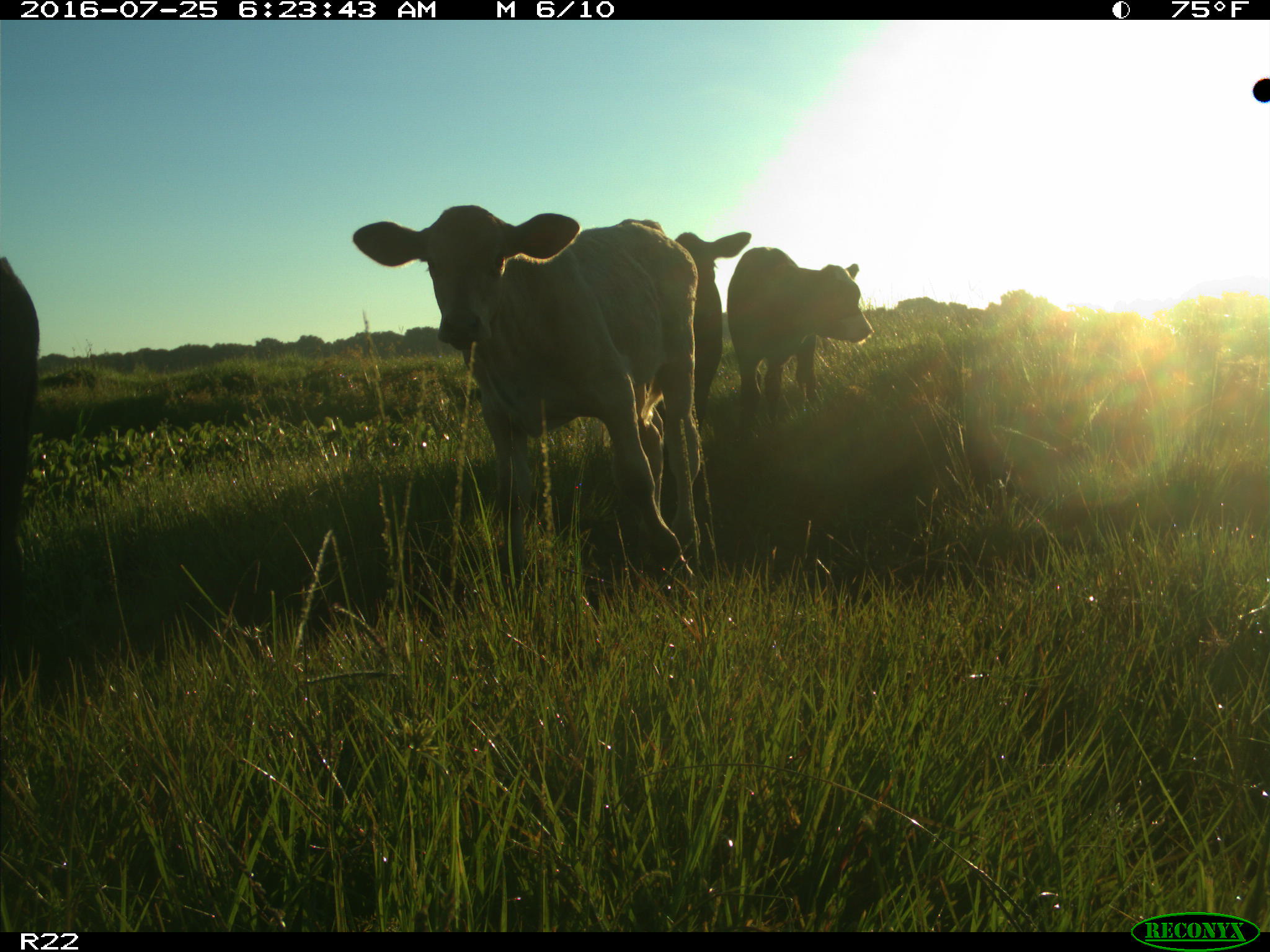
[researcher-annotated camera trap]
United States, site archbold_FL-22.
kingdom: Animalia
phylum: Chordata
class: Mammalia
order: Artiodactyla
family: Bovidae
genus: Bos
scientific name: Bos taurus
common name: domestic cow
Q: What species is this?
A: Bos taurus (domestic cow).